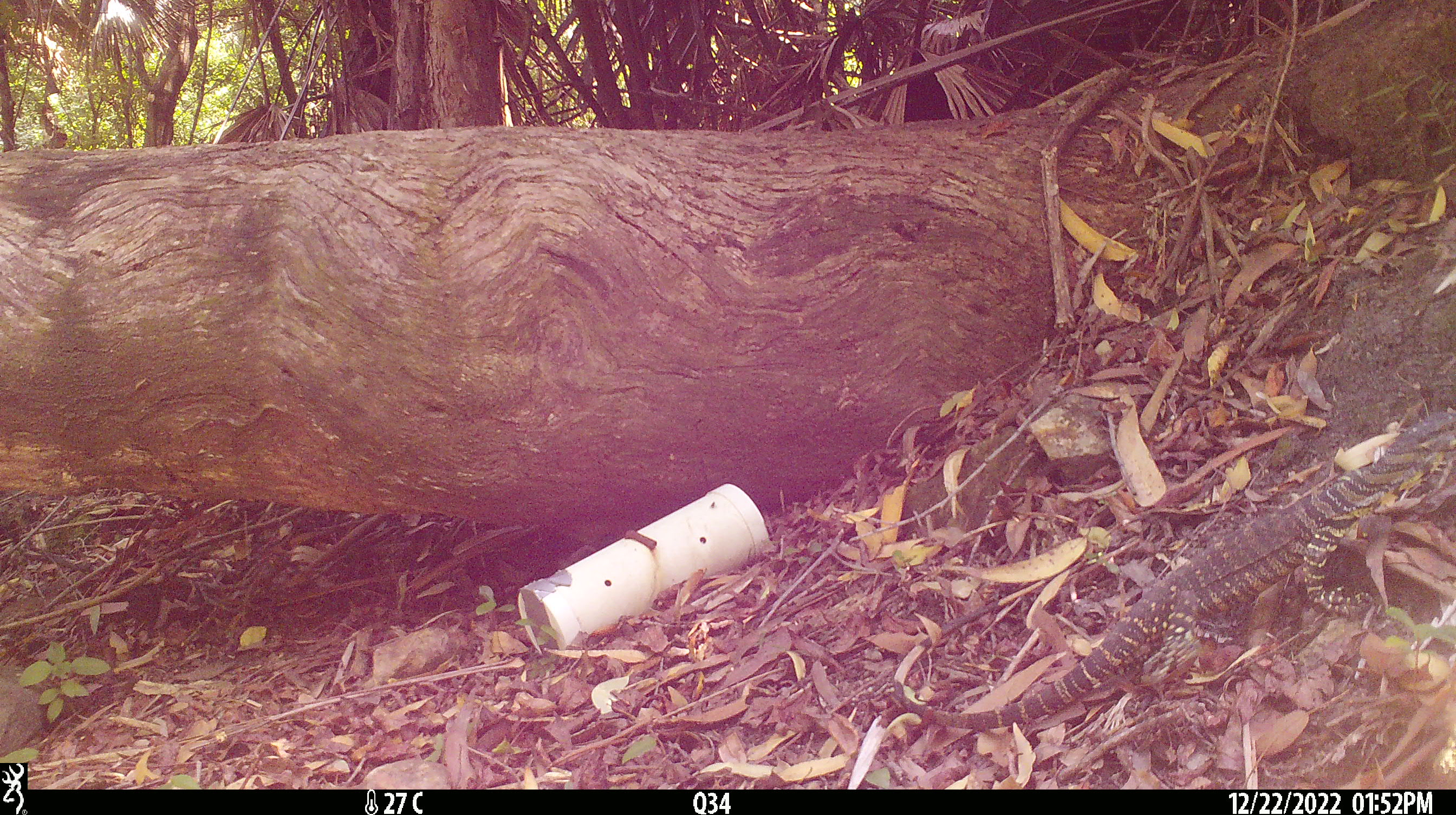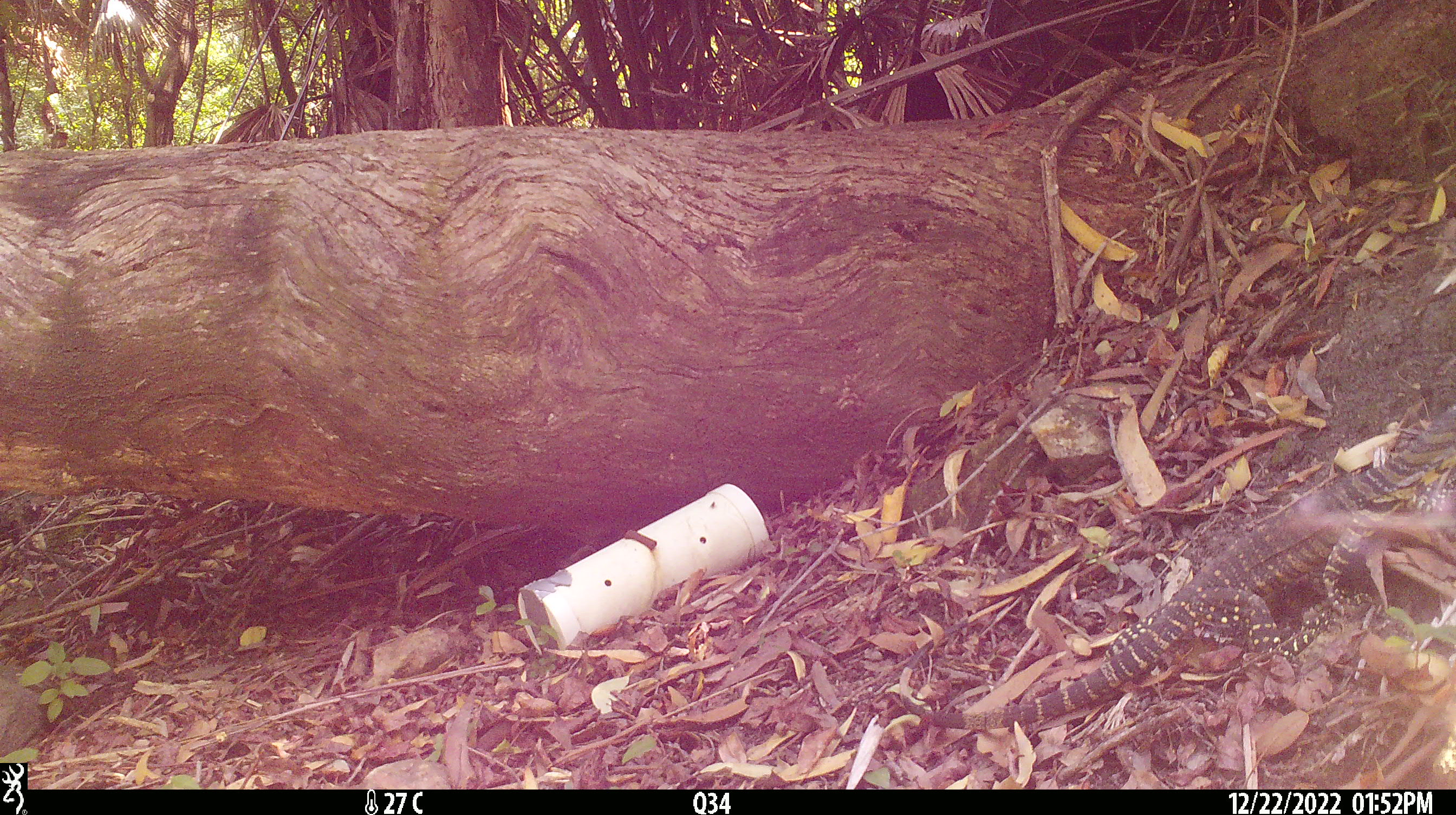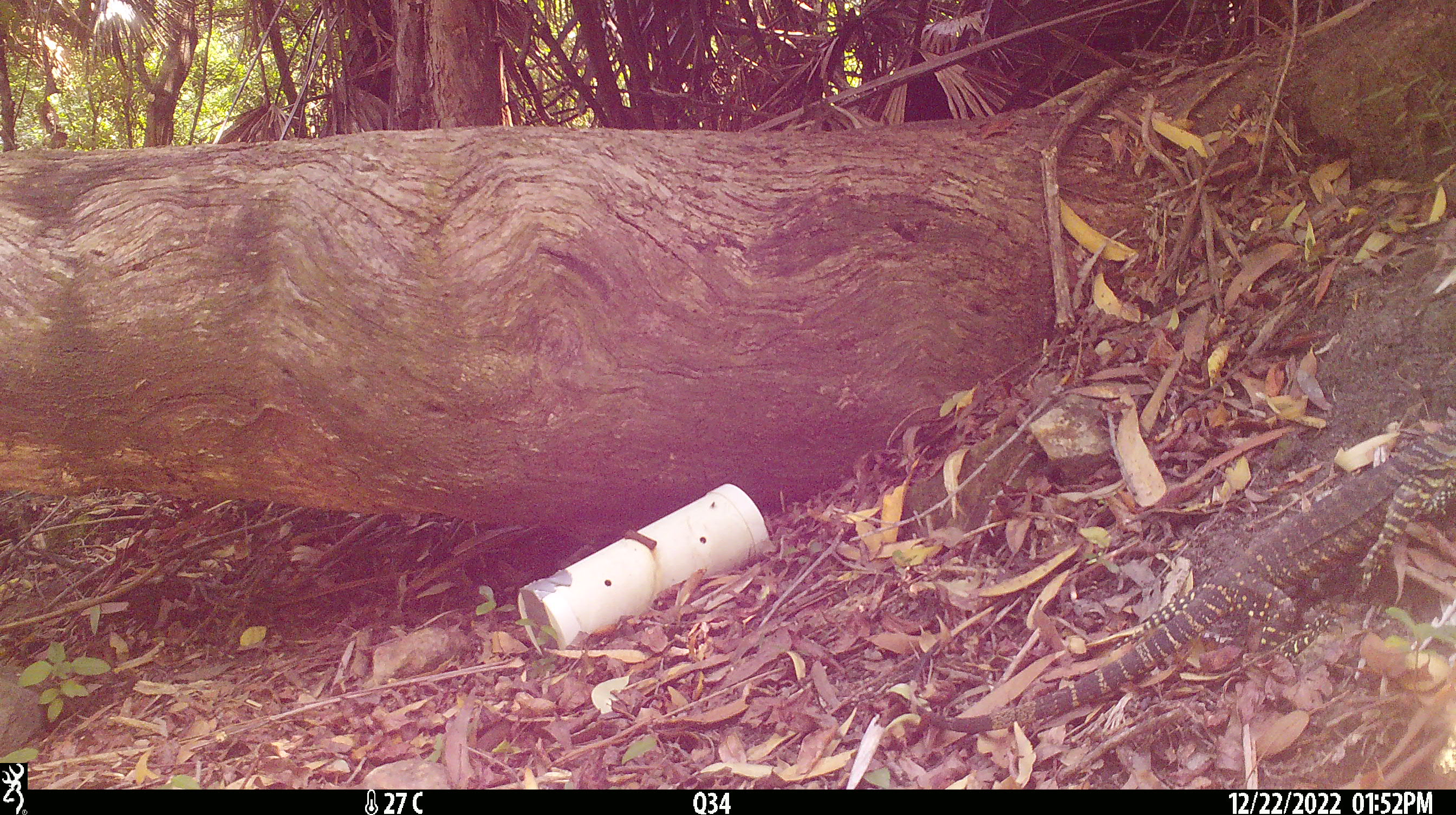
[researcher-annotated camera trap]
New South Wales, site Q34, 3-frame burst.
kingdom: Animalia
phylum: Chordata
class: Reptilia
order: Squamata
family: Varanidae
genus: Varanus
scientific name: Varanus varius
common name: lace monitor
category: goanna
Goanna (lace monitor) (Varanus varius).